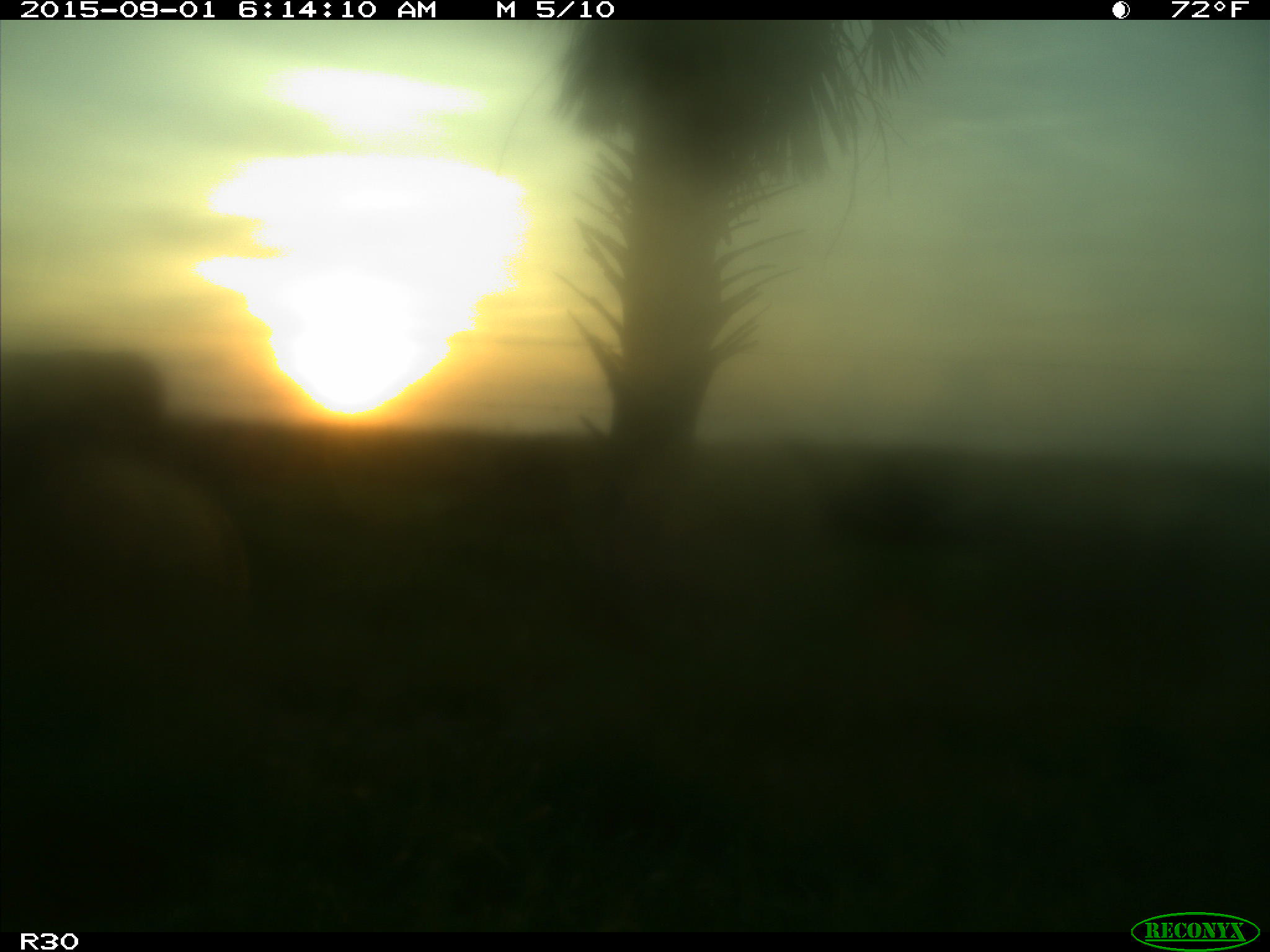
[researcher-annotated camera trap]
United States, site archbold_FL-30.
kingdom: Animalia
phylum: Chordata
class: Mammalia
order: Artiodactyla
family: Bovidae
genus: Bos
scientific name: Bos taurus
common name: domestic cow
Bos taurus (domestic cow).